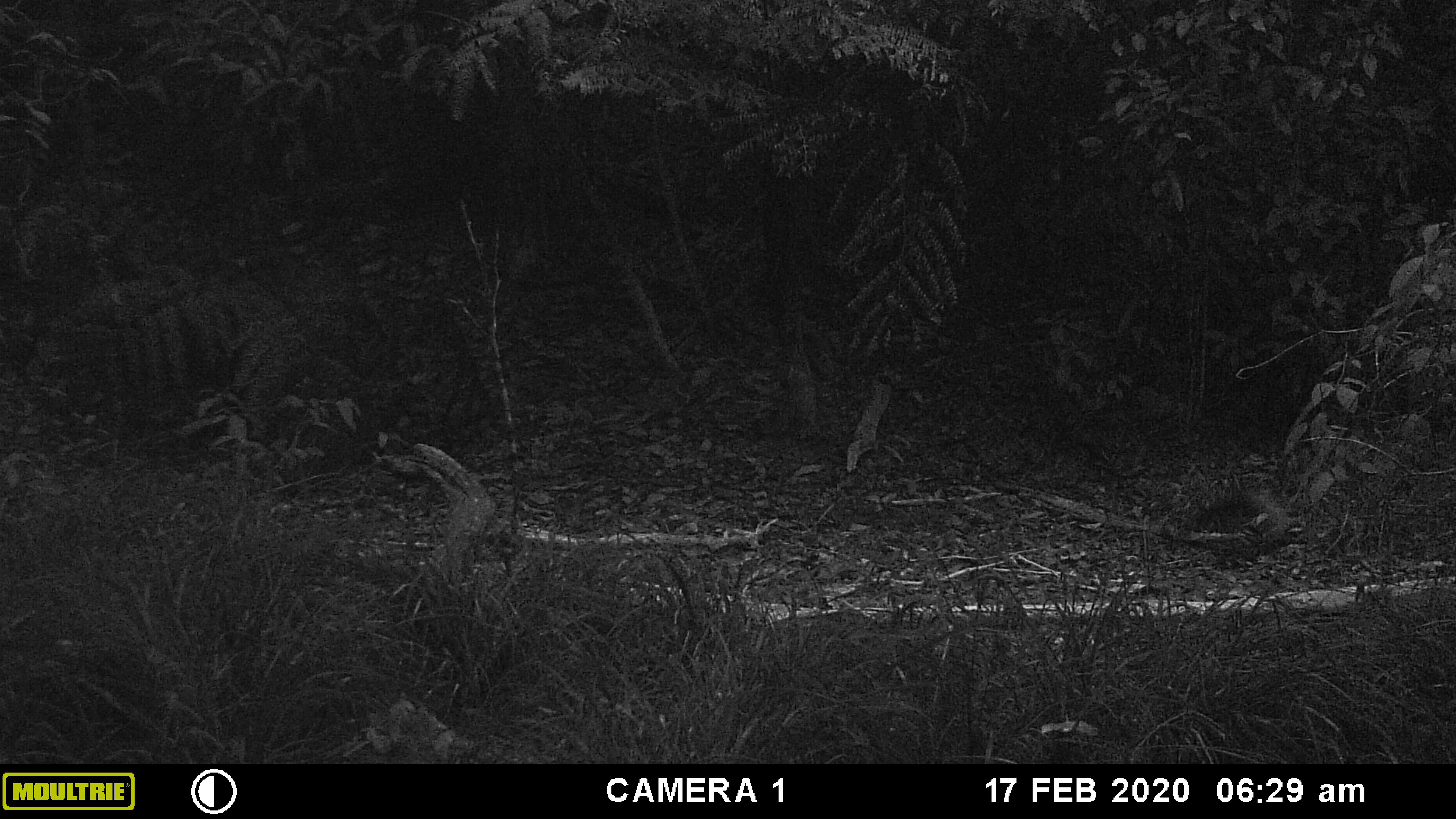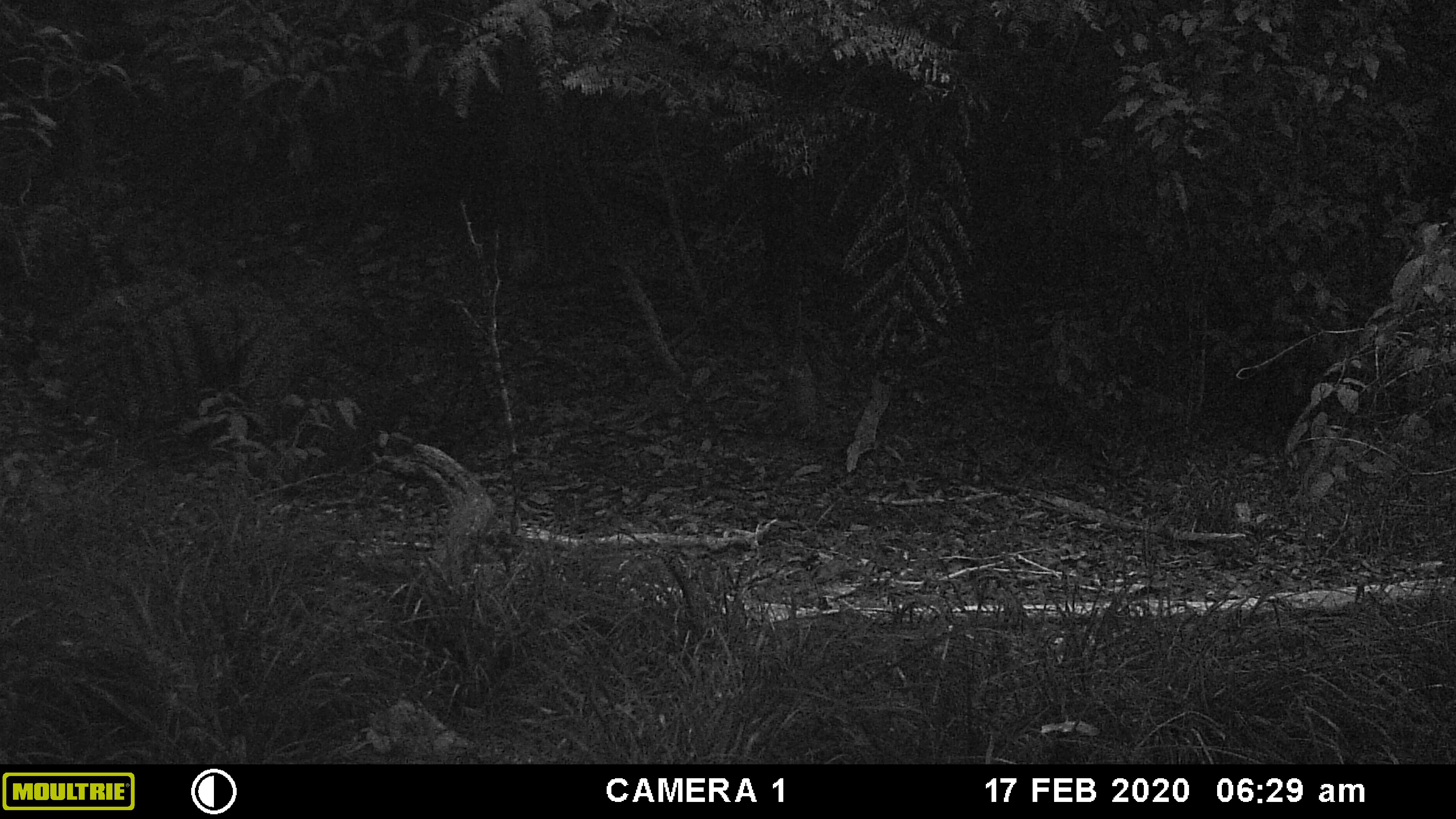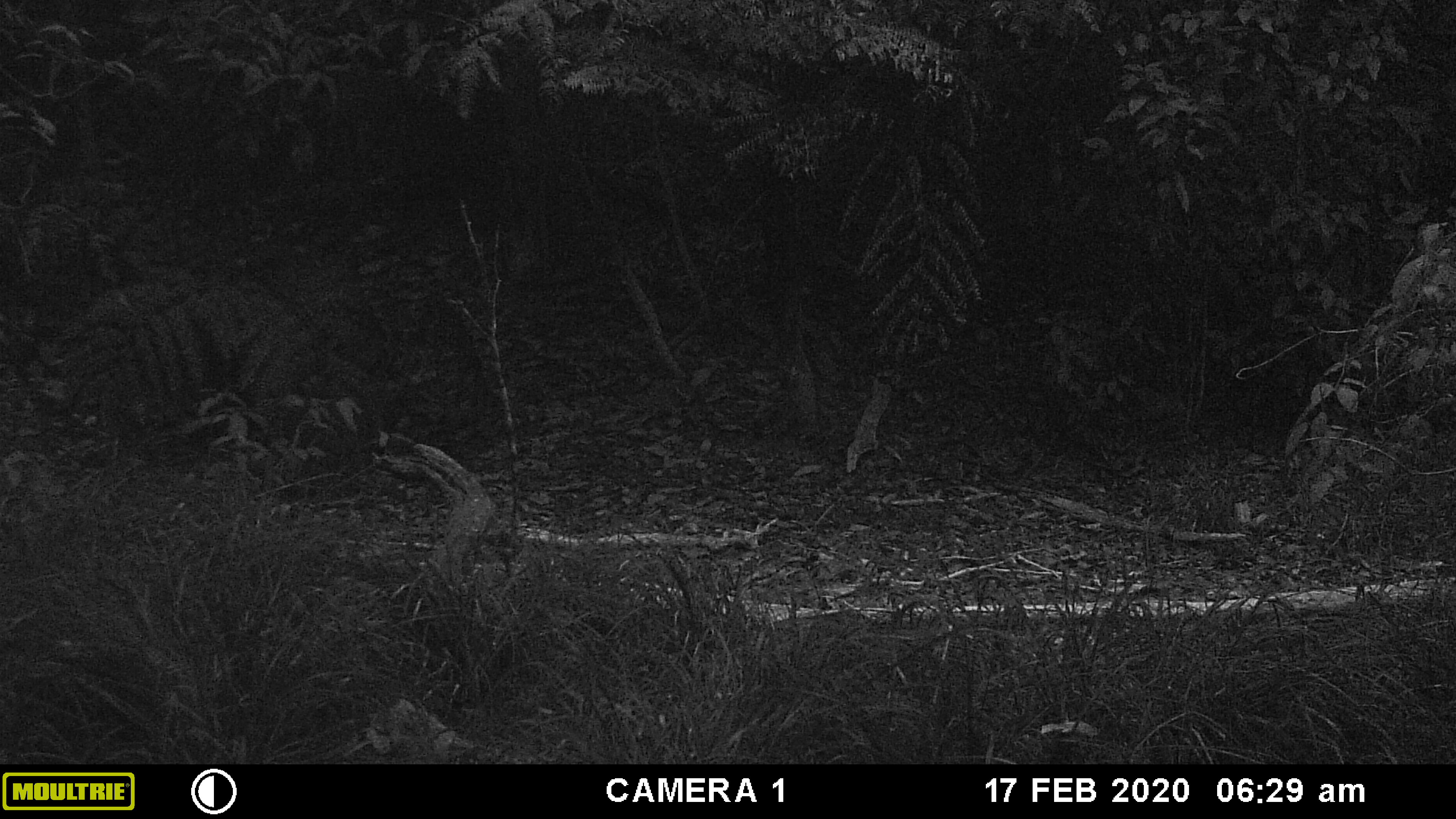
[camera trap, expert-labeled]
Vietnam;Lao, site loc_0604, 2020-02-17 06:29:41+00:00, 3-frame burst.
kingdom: Animalia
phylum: Chordata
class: Mammalia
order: Carnivora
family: Mustelidae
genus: Martes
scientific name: Martes flavigula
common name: yellow-throated marten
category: yellow throated marten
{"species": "yellow throated marten (yellow-throated marten) (Martes flavigula)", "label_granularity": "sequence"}